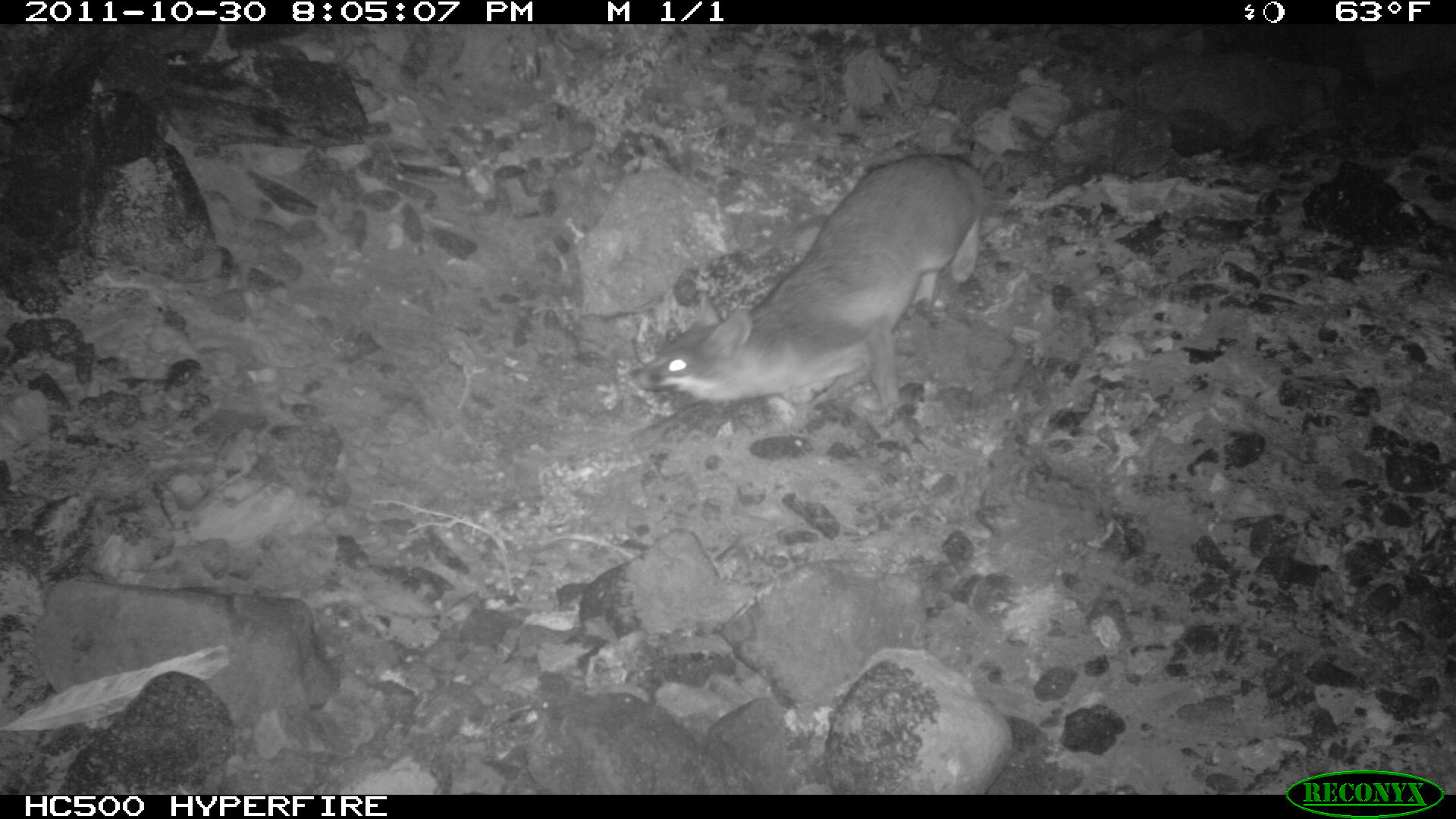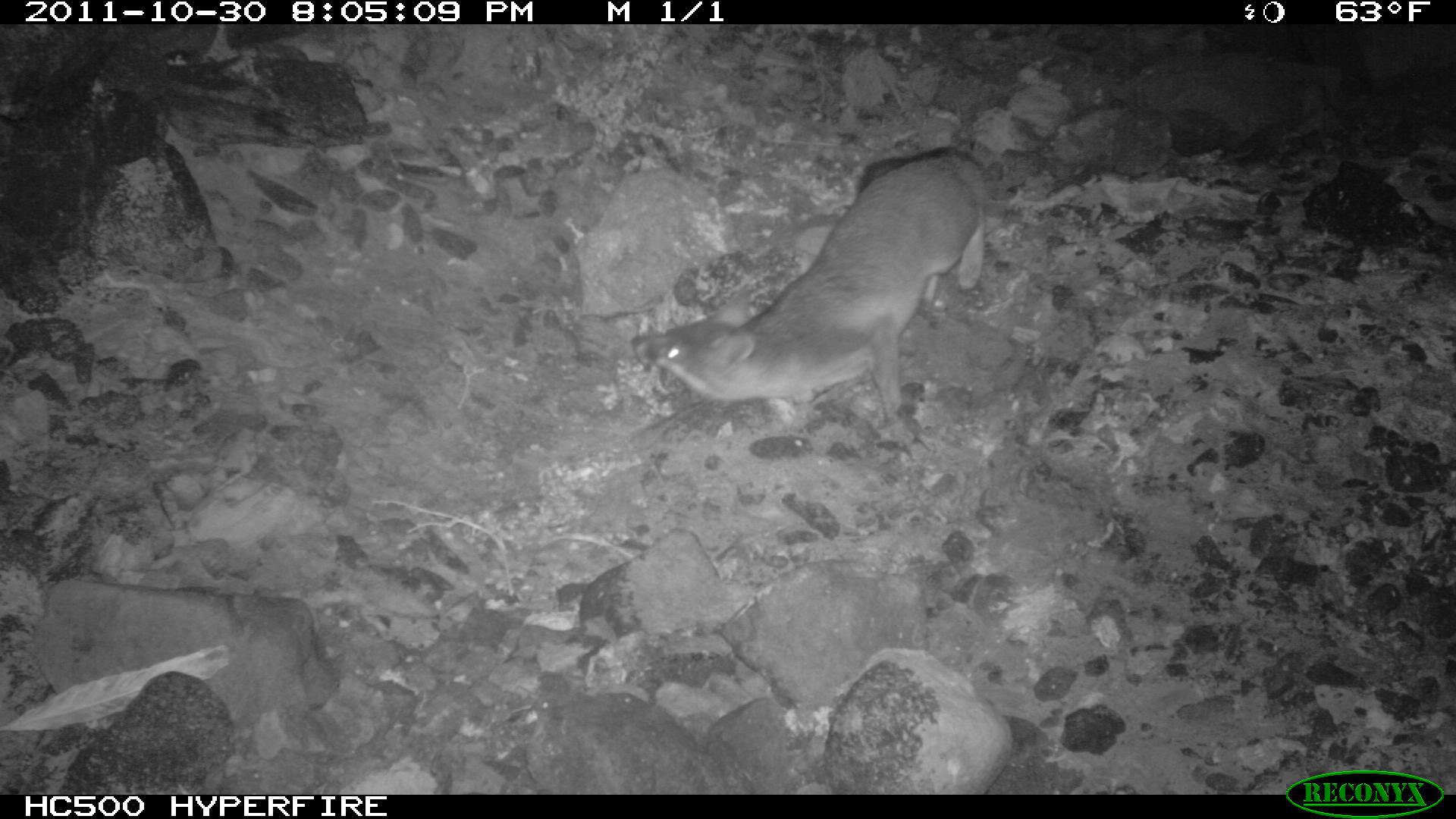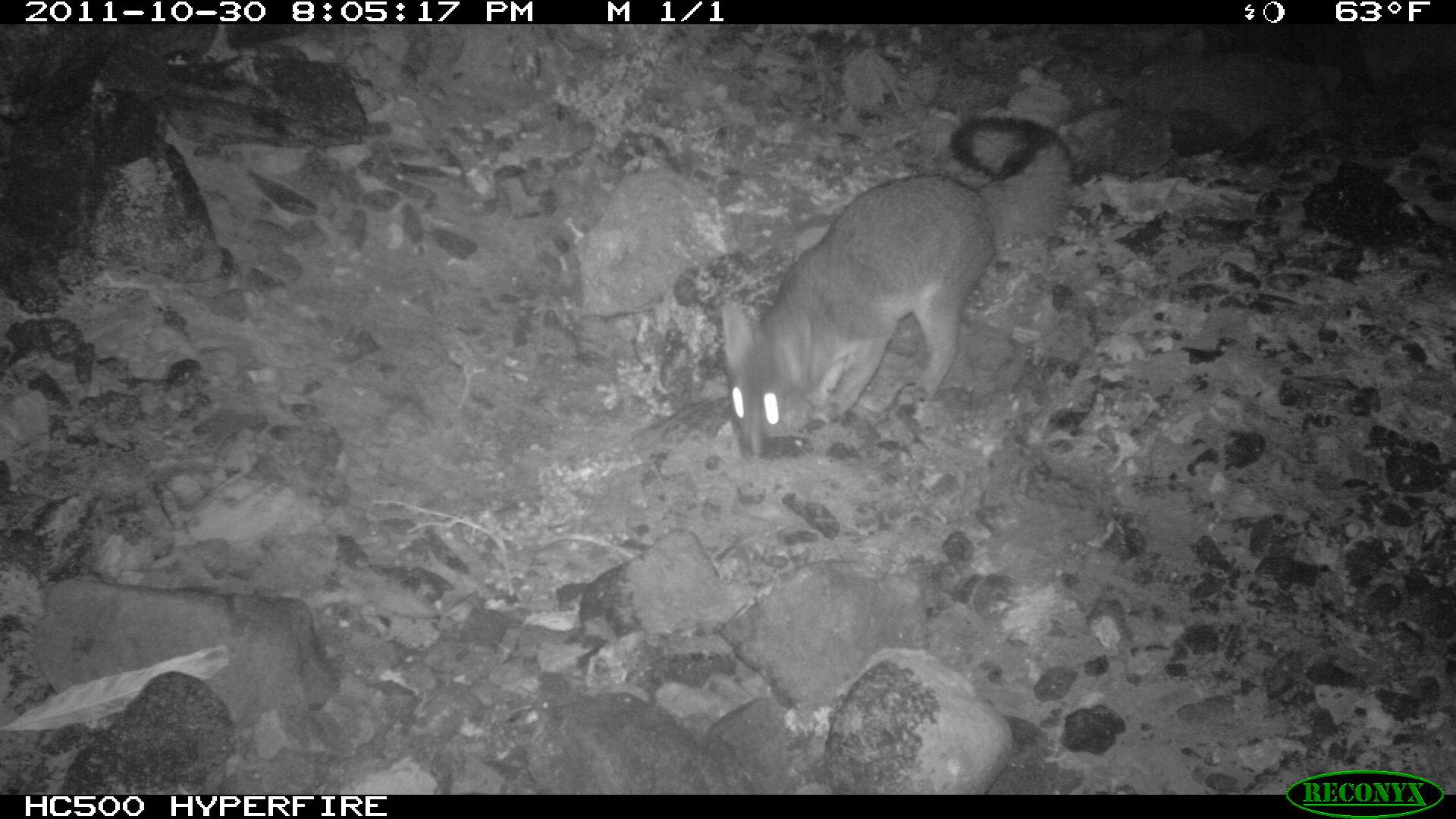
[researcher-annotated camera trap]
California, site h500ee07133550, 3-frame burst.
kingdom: Animalia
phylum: Chordata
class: Mammalia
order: Carnivora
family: Canidae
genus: Urocyon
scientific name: Urocyon littoralis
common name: island fox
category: fox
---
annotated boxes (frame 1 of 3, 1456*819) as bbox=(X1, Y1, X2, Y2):
fox: bbox=(631, 152, 984, 410)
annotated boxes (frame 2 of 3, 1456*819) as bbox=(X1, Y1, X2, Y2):
fox: bbox=(630, 146, 986, 442)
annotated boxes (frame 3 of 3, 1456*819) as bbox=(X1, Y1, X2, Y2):
fox: bbox=(717, 115, 1074, 466)